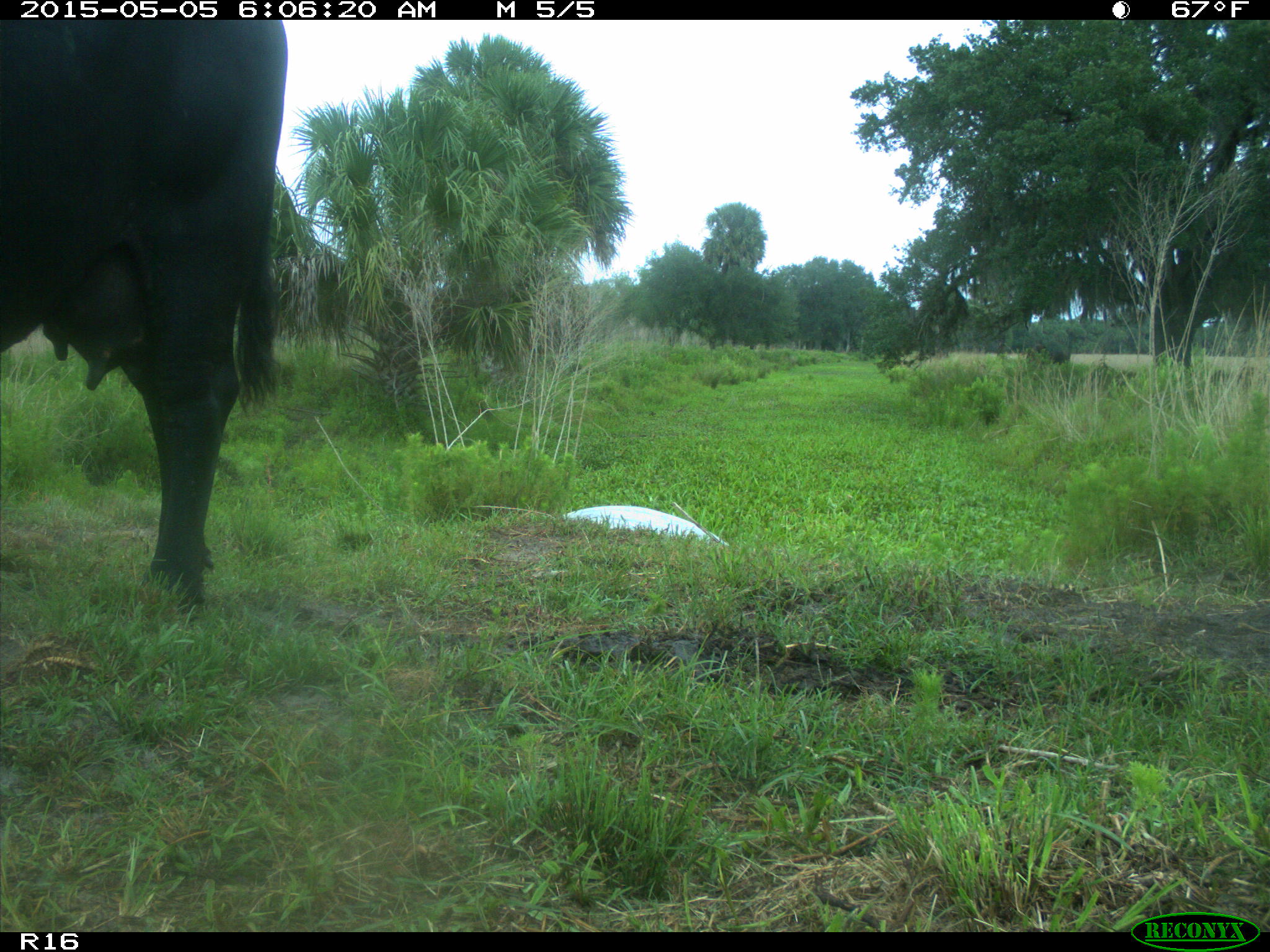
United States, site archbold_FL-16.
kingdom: Animalia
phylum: Chordata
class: Mammalia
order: Artiodactyla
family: Bovidae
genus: Bos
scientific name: Bos taurus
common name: domestic cow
Bos taurus (domestic cow).